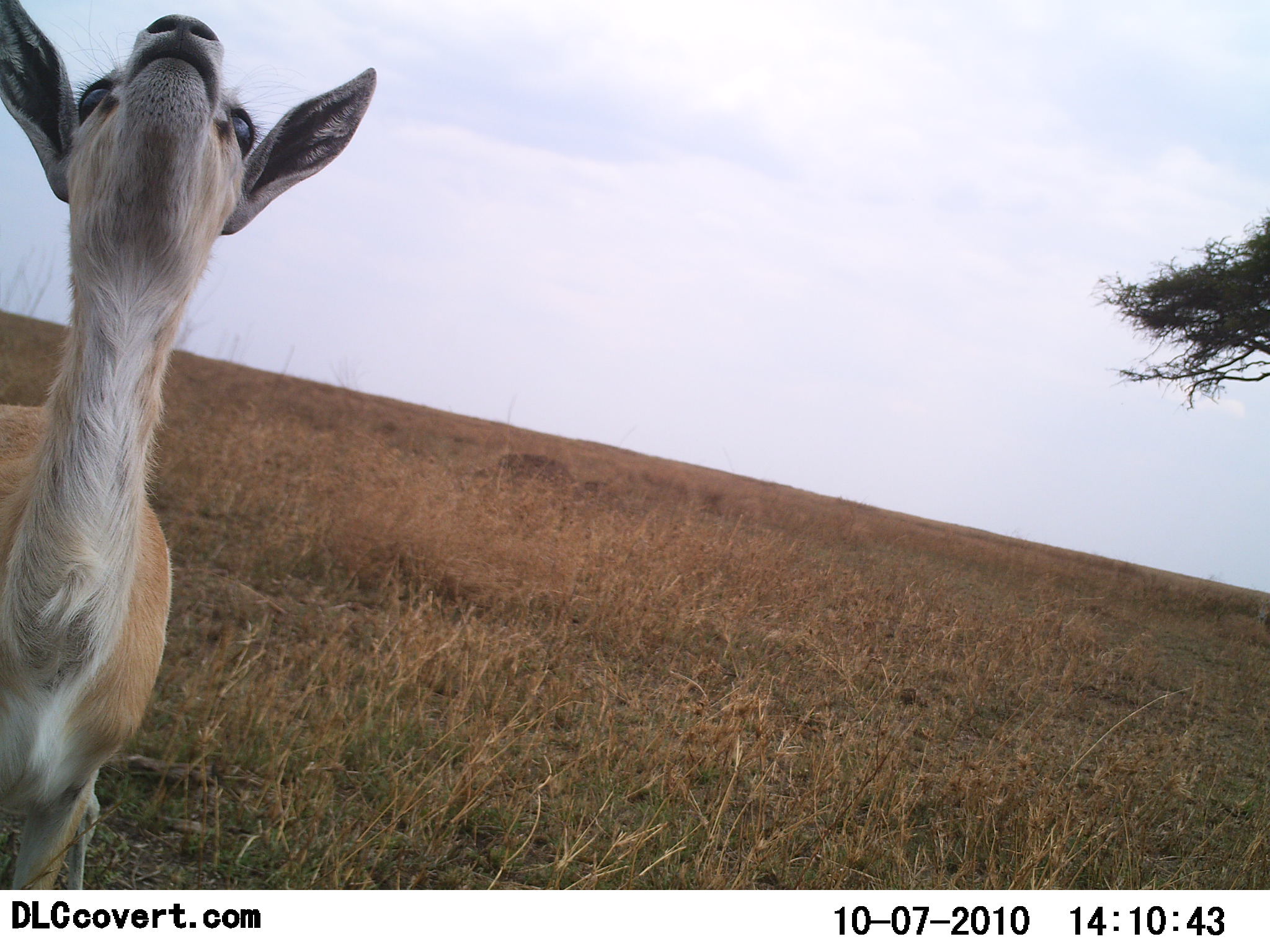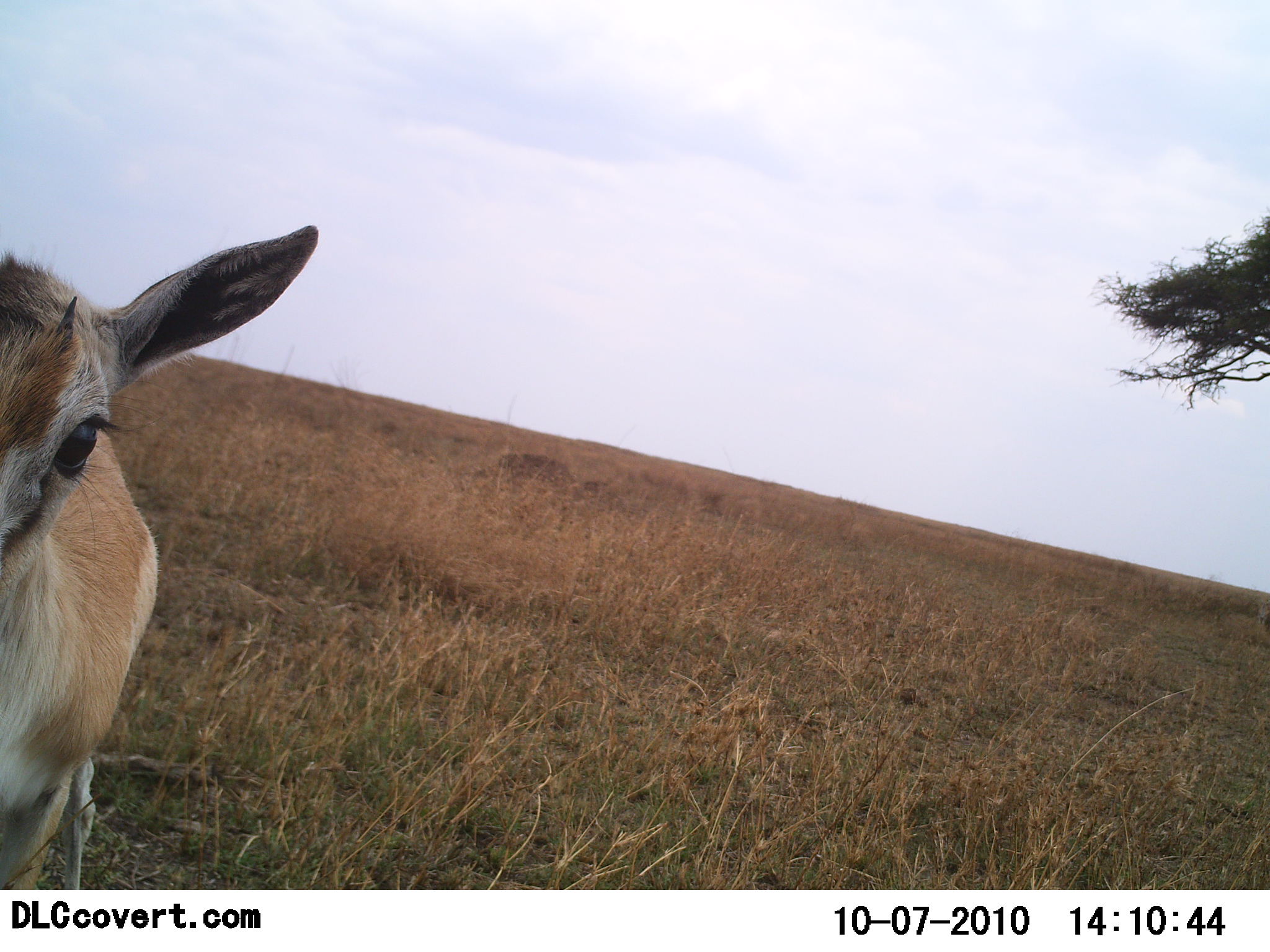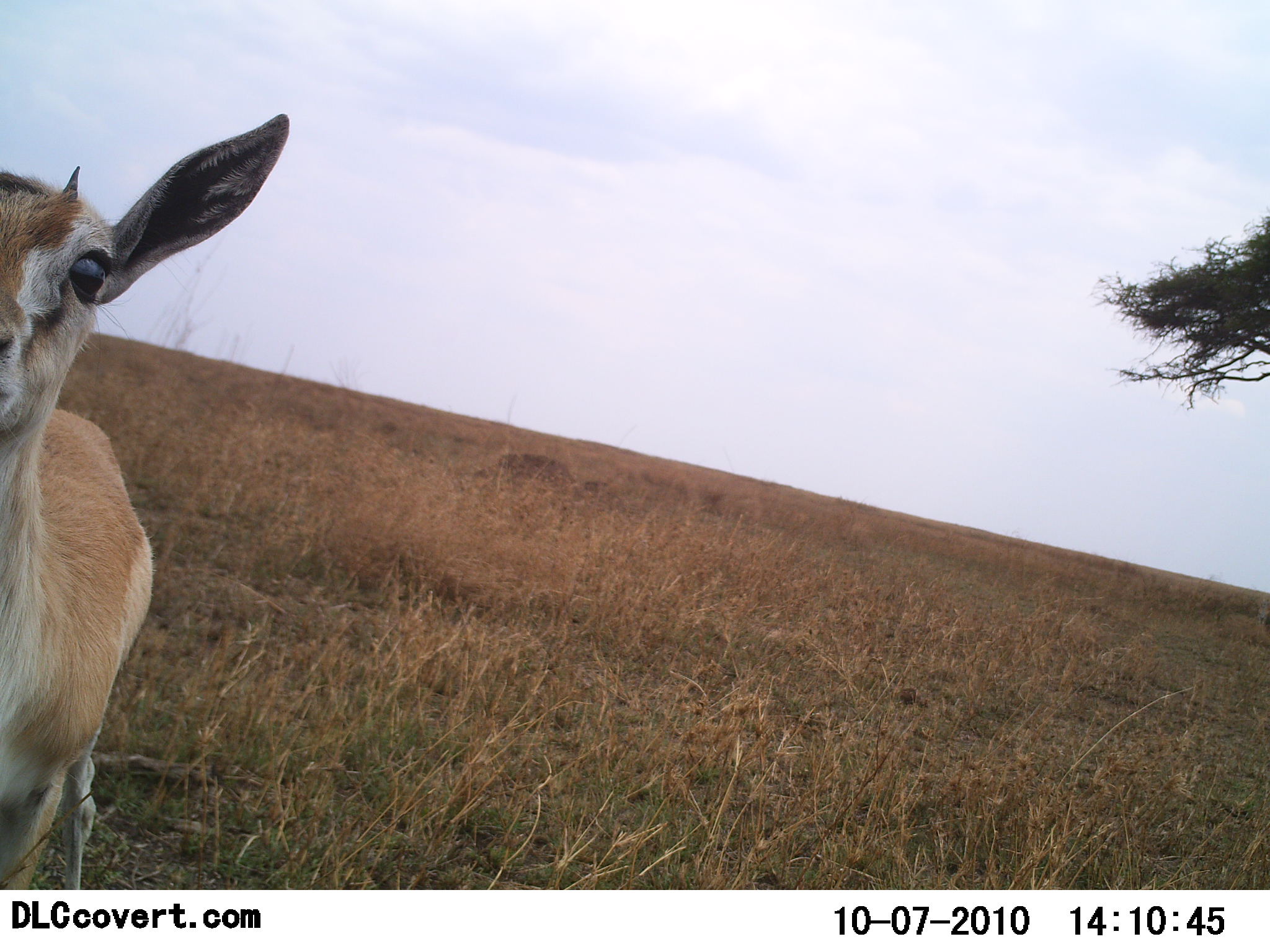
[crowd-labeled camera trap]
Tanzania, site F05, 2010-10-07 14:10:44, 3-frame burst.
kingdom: Animalia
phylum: Chordata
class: Mammalia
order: Artiodactyla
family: Bovidae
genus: Eudorcas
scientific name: Eudorcas thomsonii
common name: thomson's gazelle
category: gazellethomsons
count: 1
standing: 53%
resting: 6%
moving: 35%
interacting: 12%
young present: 18%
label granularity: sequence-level